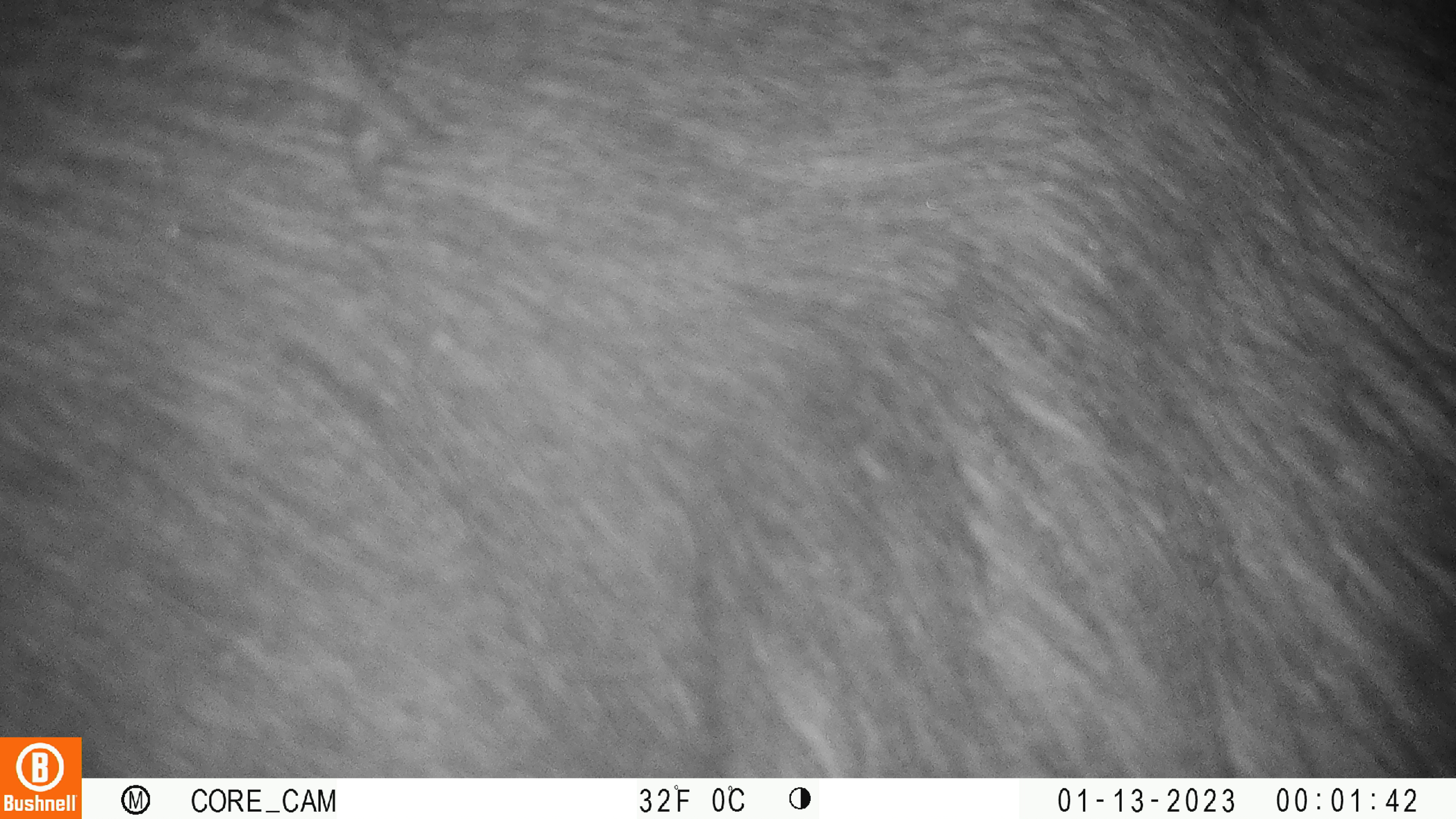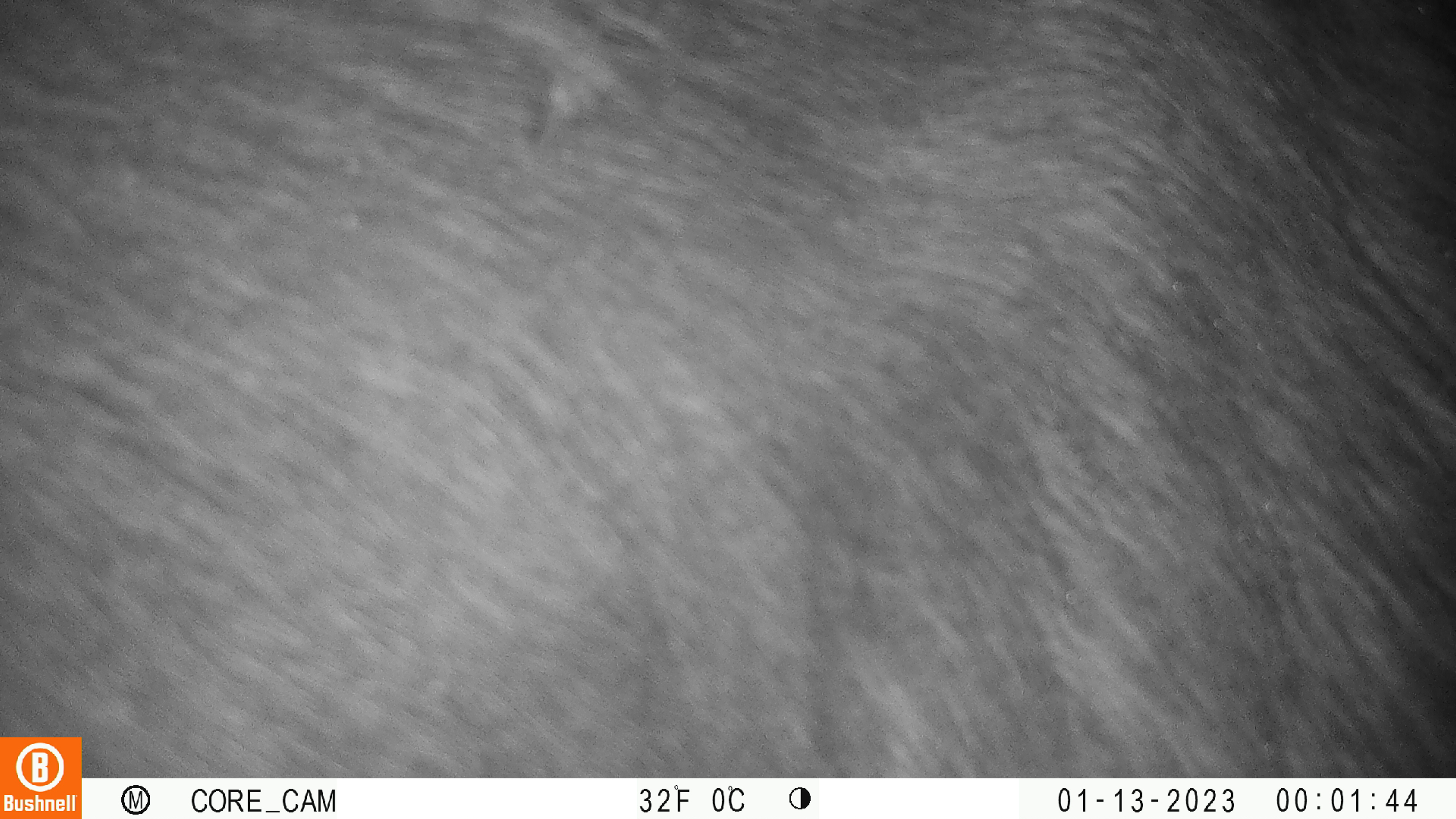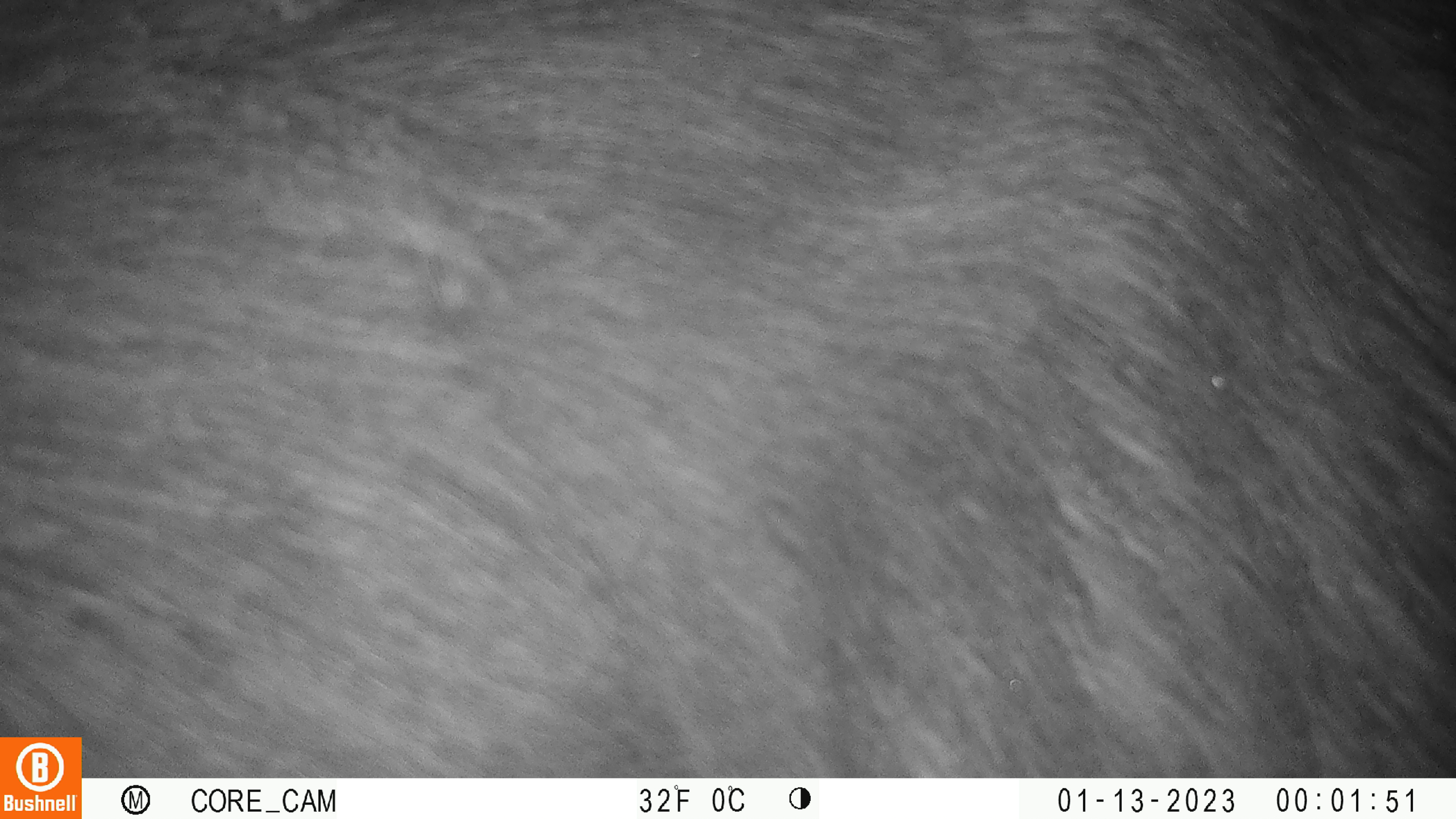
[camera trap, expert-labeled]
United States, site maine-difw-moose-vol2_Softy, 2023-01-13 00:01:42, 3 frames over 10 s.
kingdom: Animalia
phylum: Chordata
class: Mammalia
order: Artiodactyla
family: Cervidae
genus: Alces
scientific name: Alces alces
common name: moose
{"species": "moose (Alces alces)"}